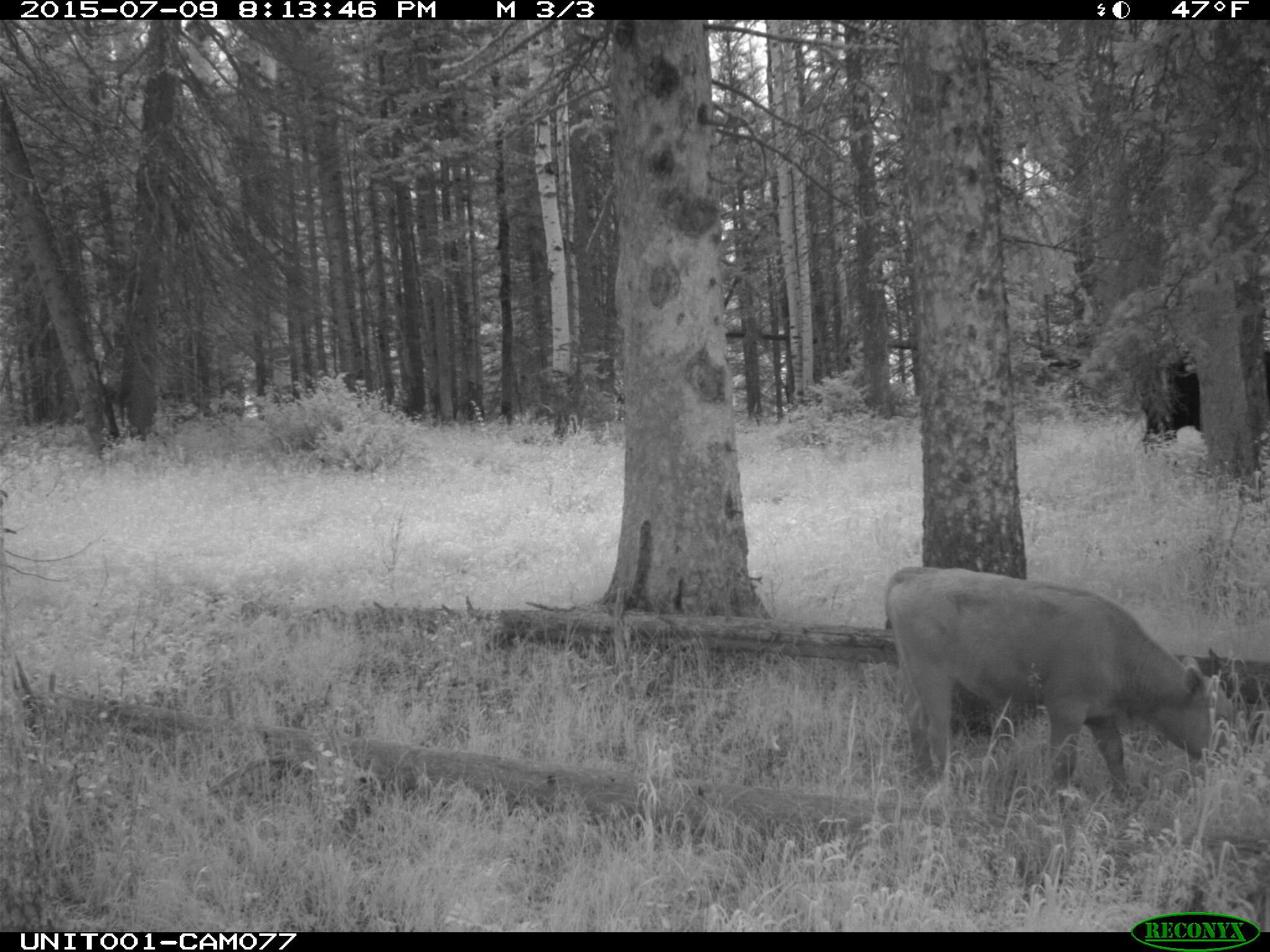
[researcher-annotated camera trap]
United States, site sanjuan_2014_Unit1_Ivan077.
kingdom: Animalia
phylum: Chordata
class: Mammalia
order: Artiodactyla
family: Bovidae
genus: Bos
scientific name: Bos taurus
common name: domestic cow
Bos taurus (domestic cow).